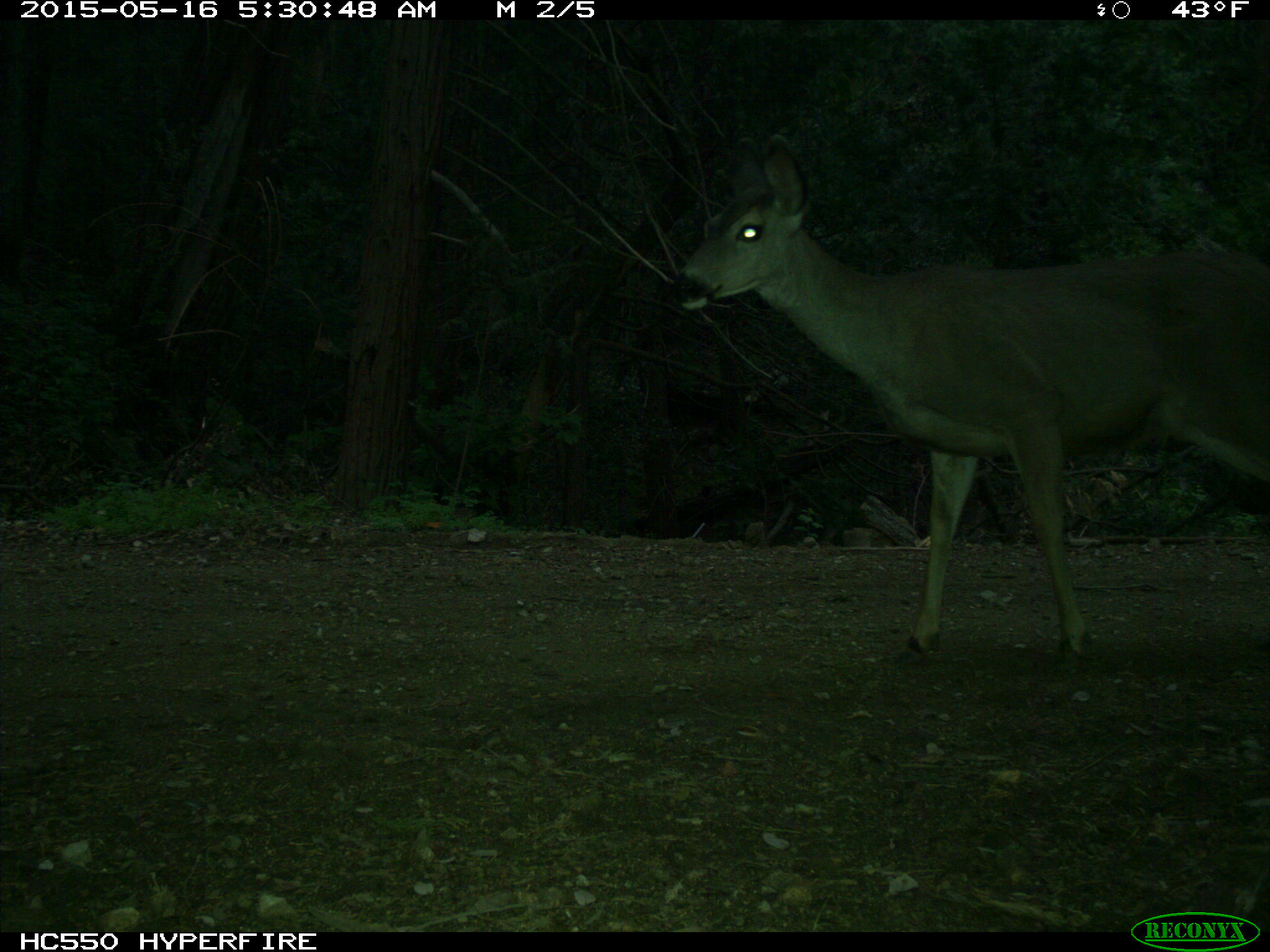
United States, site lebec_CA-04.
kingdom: Animalia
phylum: Chordata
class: Mammalia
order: Artiodactyla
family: Cervidae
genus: Odocoileus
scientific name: Odocoileus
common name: deer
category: unidentified deer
Unidentified deer (deer) (Odocoileus).